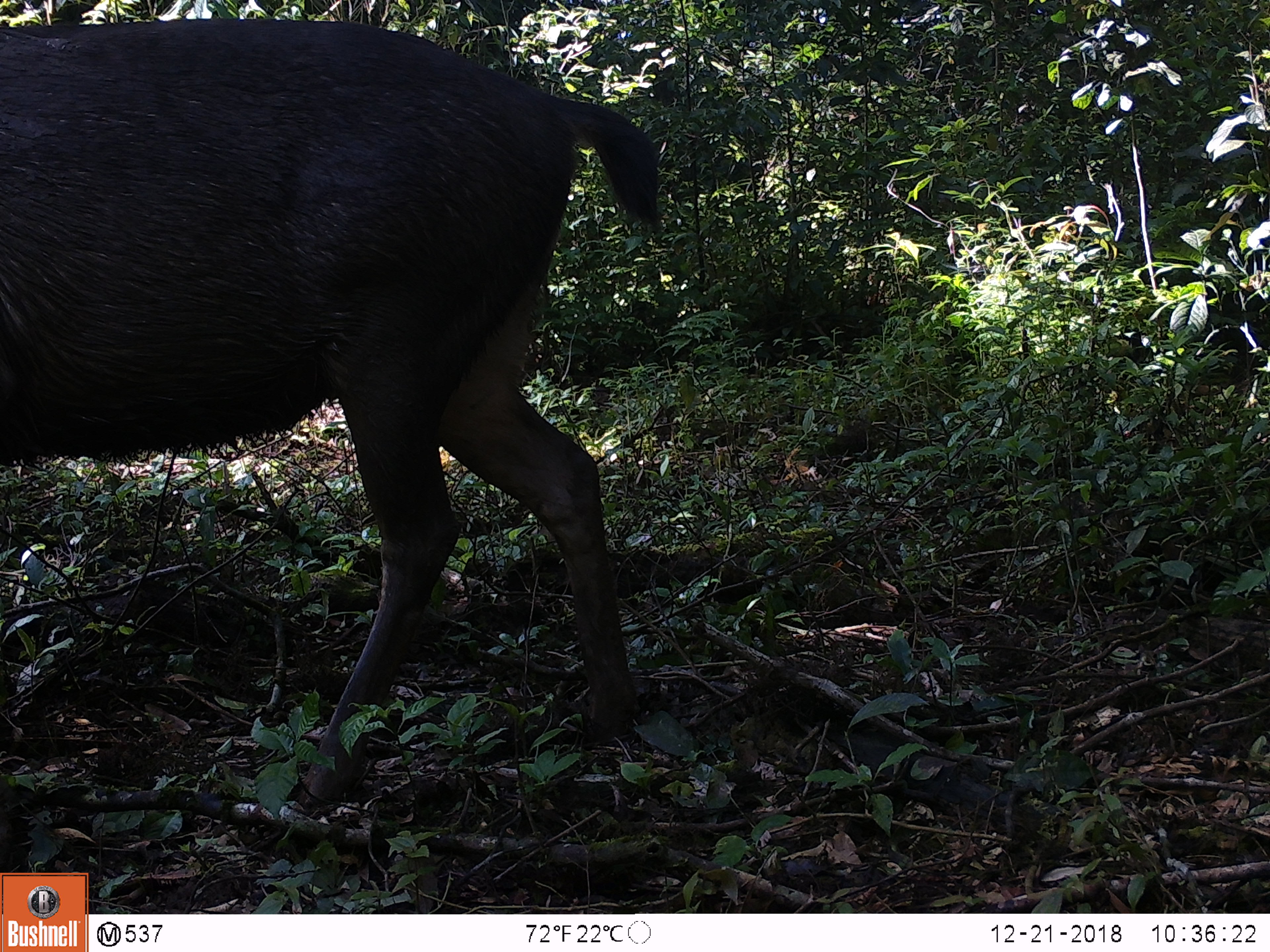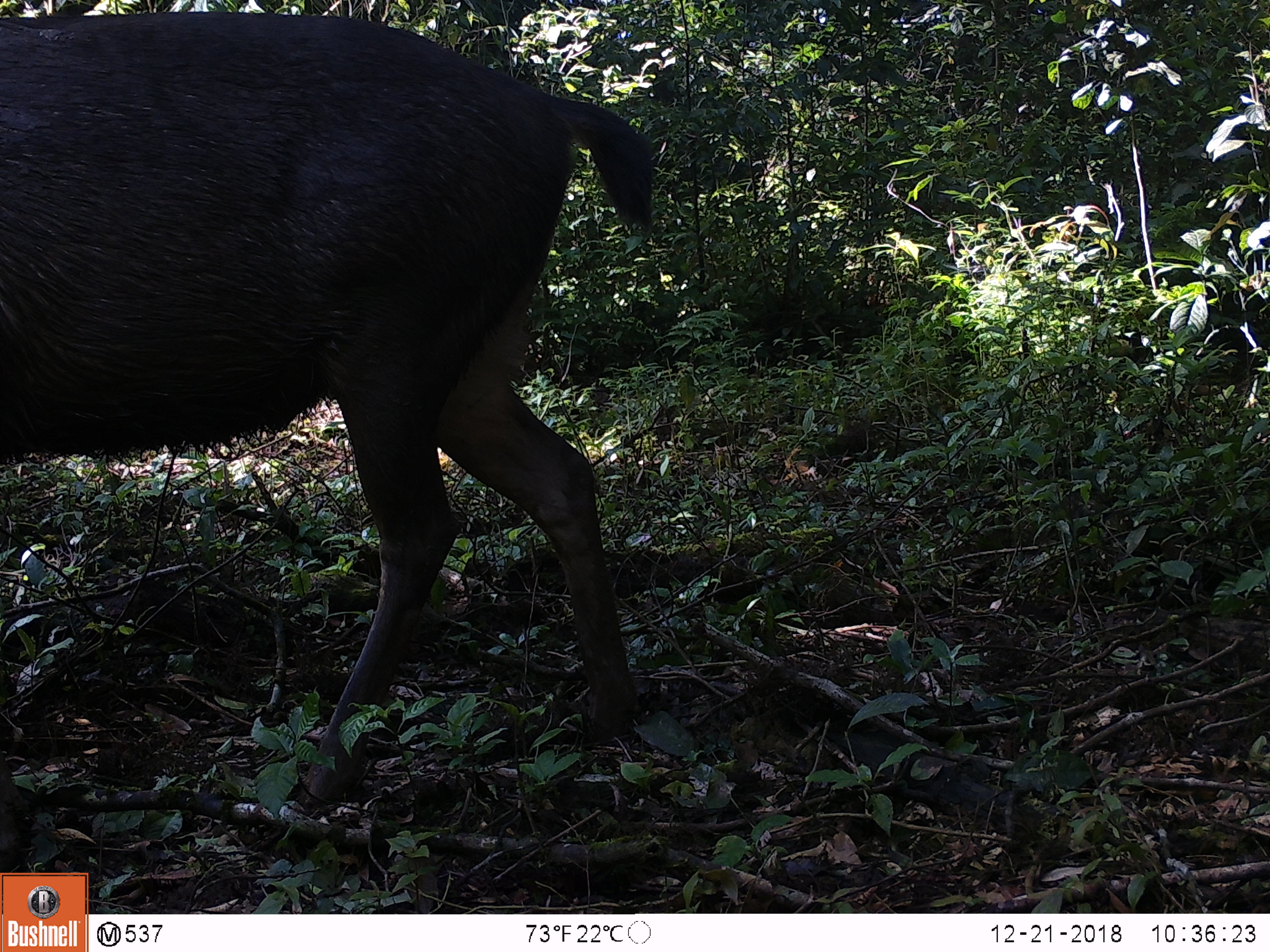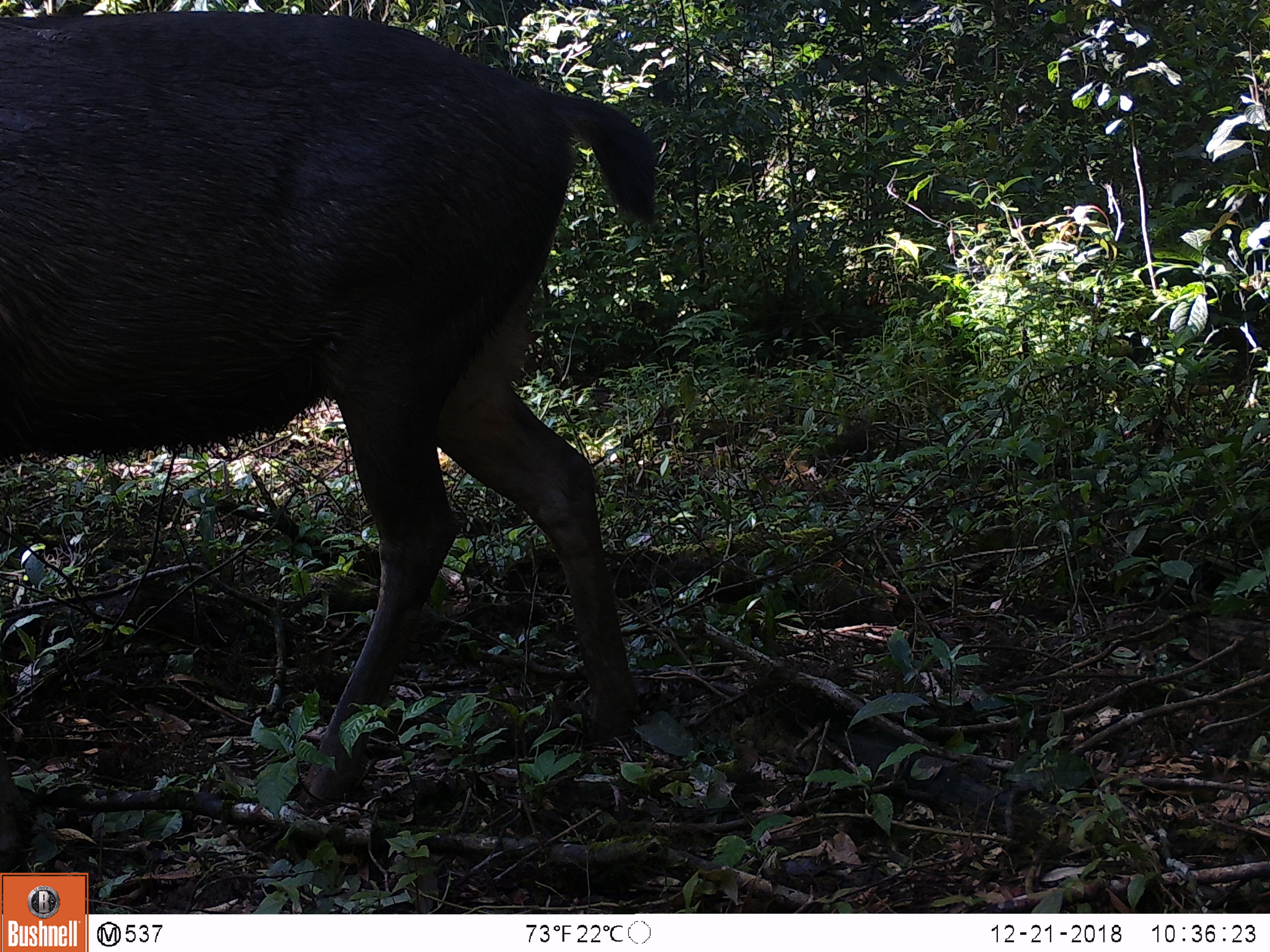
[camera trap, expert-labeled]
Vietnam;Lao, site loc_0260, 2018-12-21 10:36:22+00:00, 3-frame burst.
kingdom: Animalia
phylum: Chordata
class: Mammalia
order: Artiodactyla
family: Cervidae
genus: Rusa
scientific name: Rusa unicolor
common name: sambar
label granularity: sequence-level